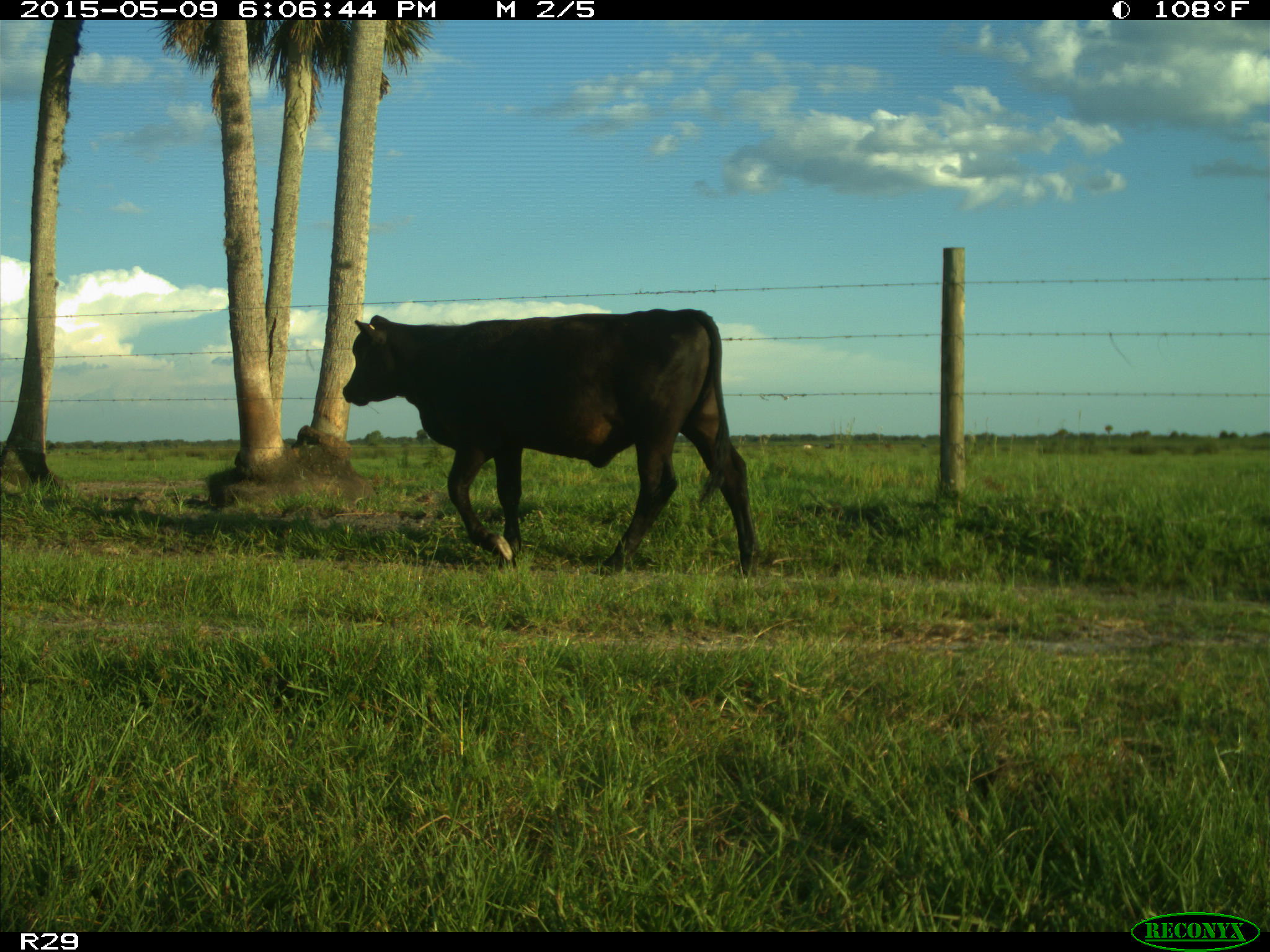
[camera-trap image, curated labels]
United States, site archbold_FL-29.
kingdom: Animalia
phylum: Chordata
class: Mammalia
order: Artiodactyla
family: Bovidae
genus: Bos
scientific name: Bos taurus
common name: domestic cow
Bos taurus (domestic cow).